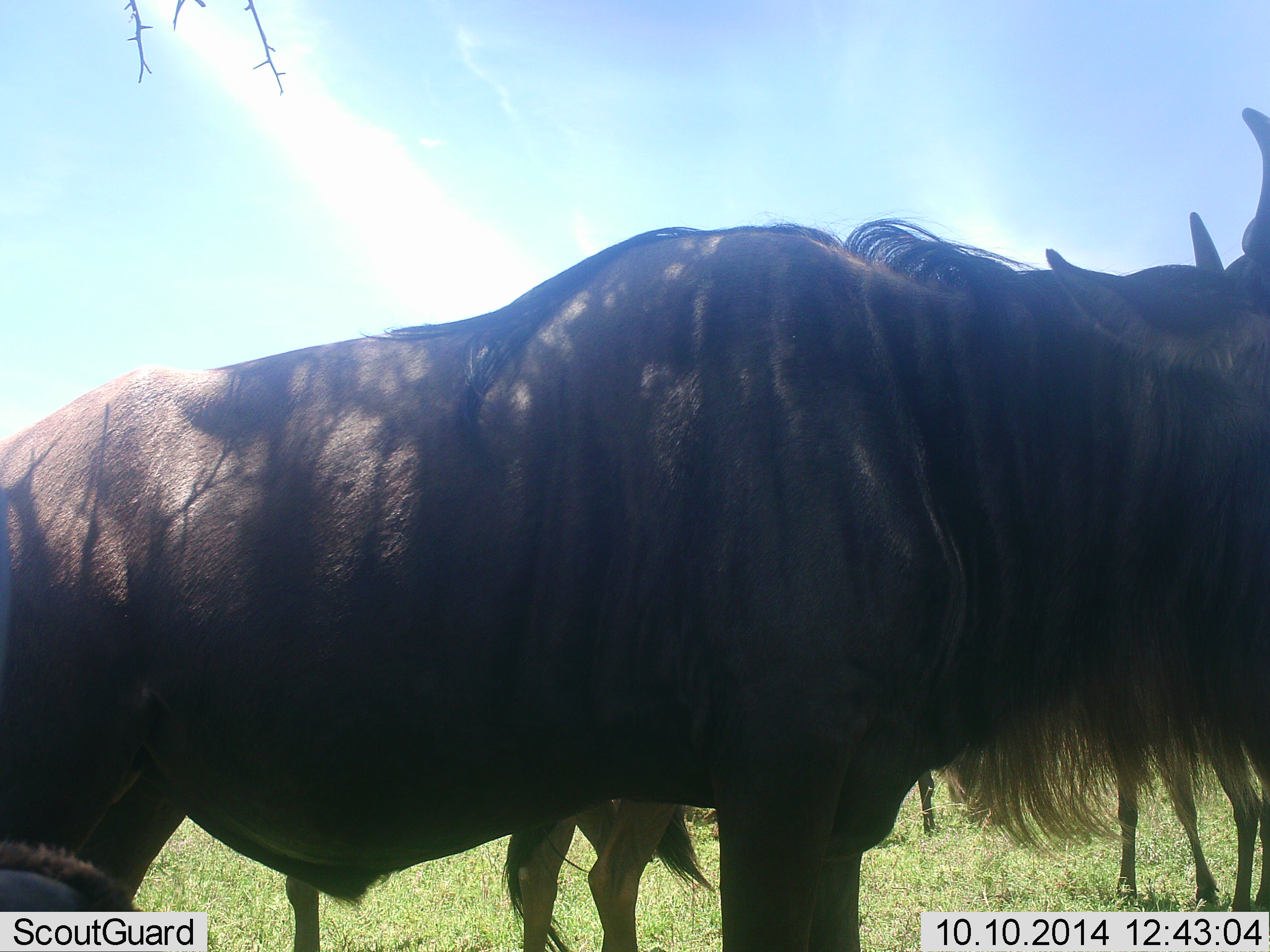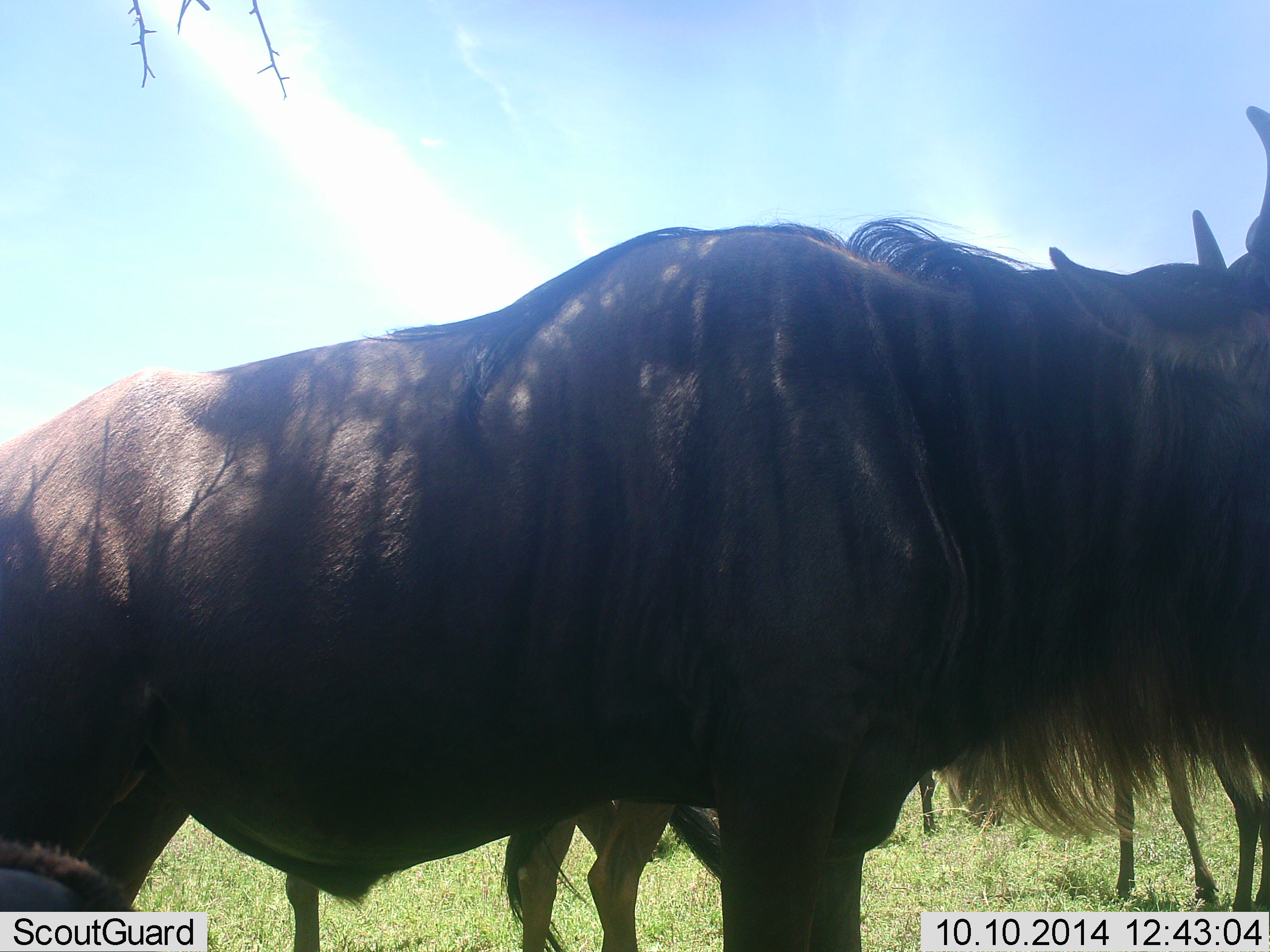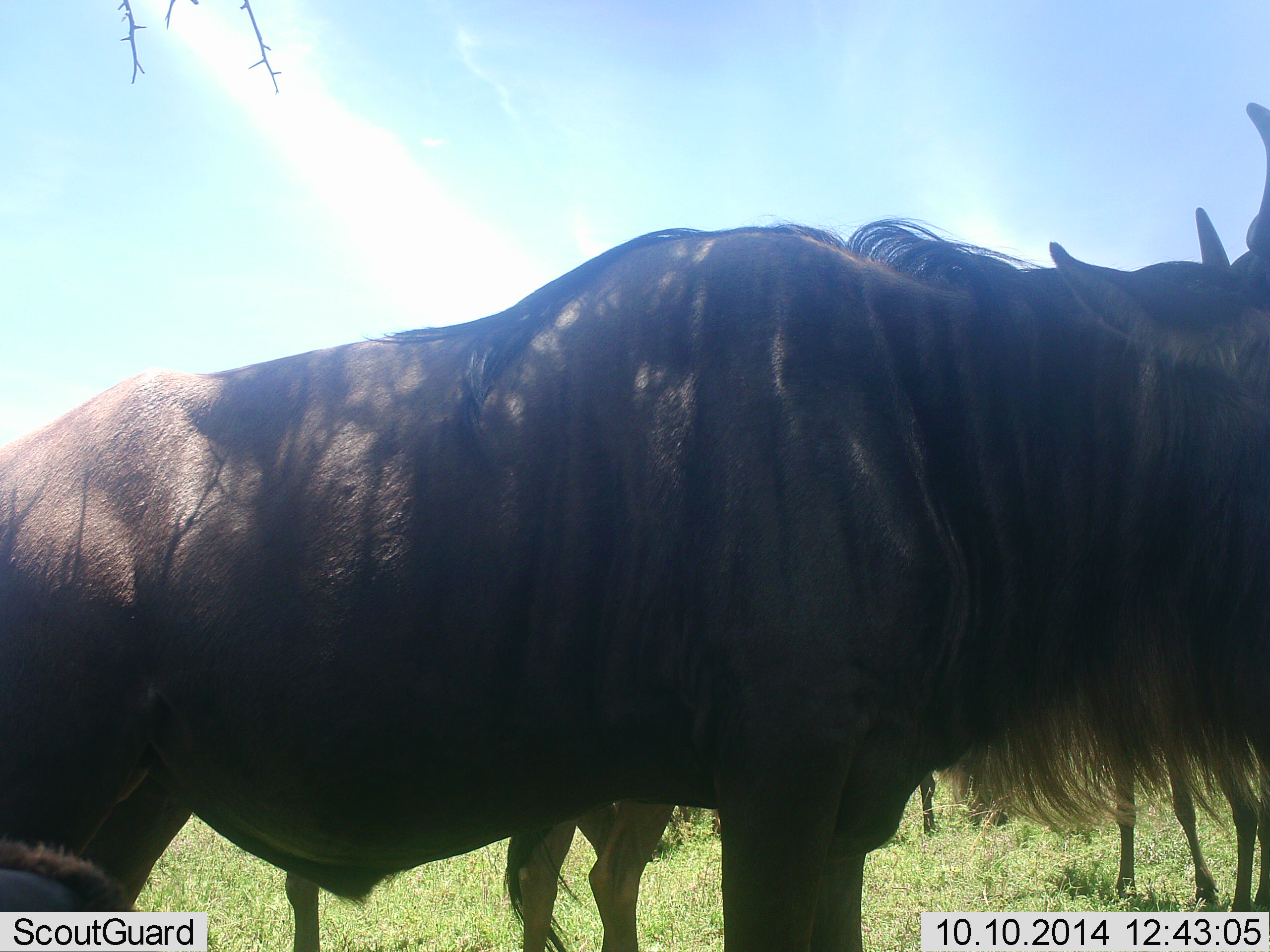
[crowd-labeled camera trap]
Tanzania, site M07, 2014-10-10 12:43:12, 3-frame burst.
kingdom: Animalia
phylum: Chordata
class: Mammalia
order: Artiodactyla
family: Bovidae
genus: Connochaetes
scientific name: Connochaetes taurinus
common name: blue wildebeest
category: wildebeest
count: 5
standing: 100%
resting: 30%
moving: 0%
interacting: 10%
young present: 20%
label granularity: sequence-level